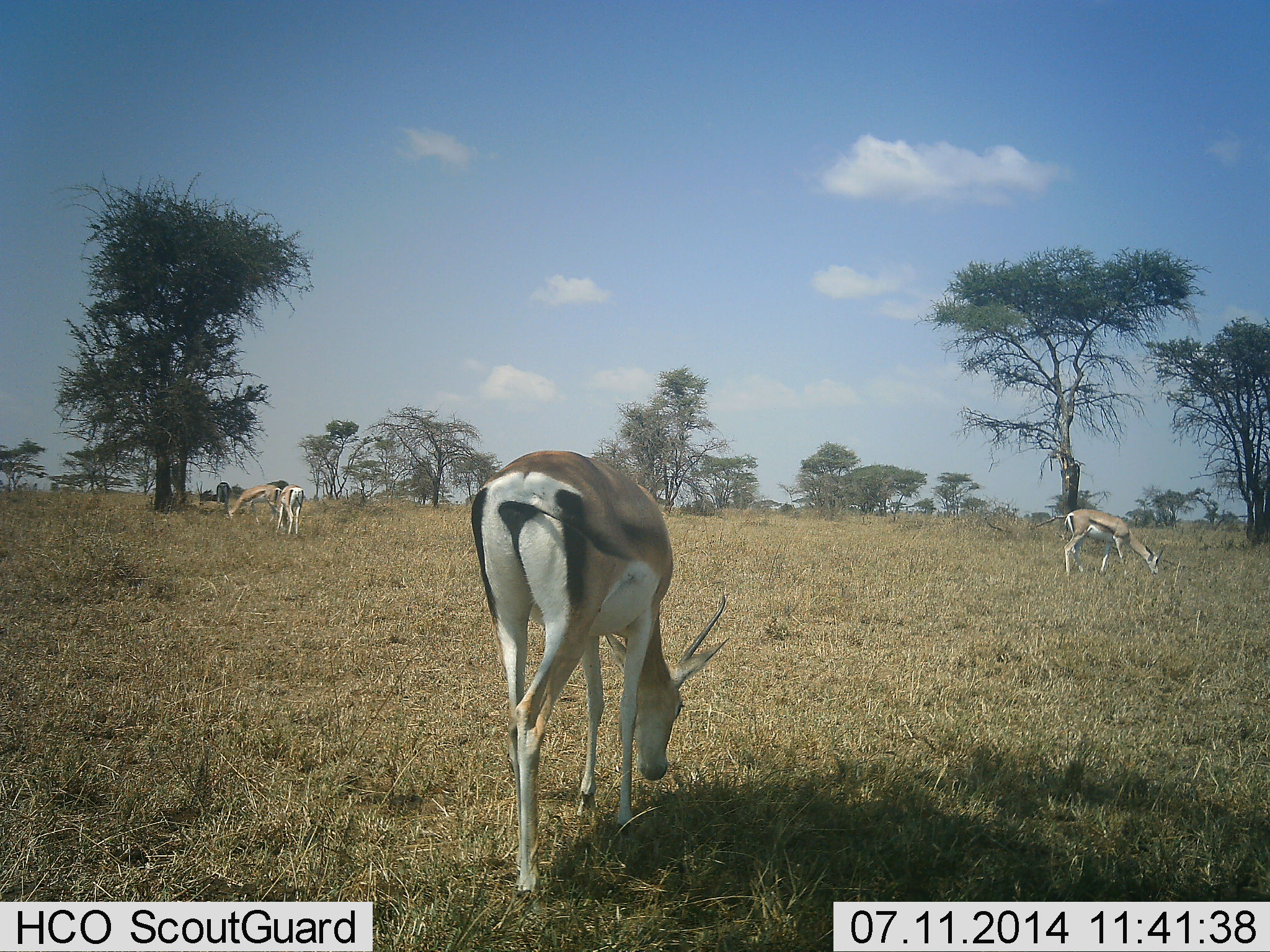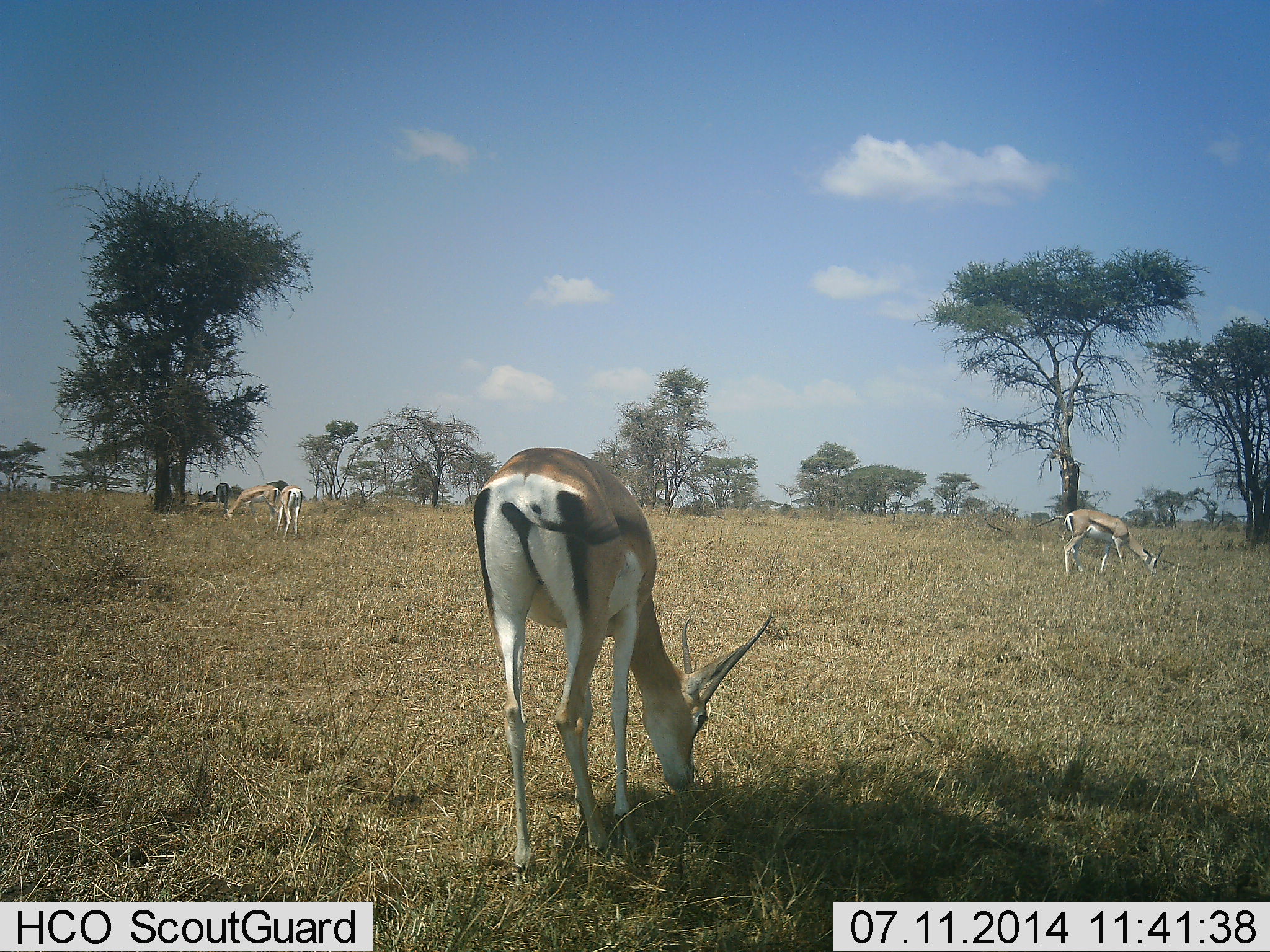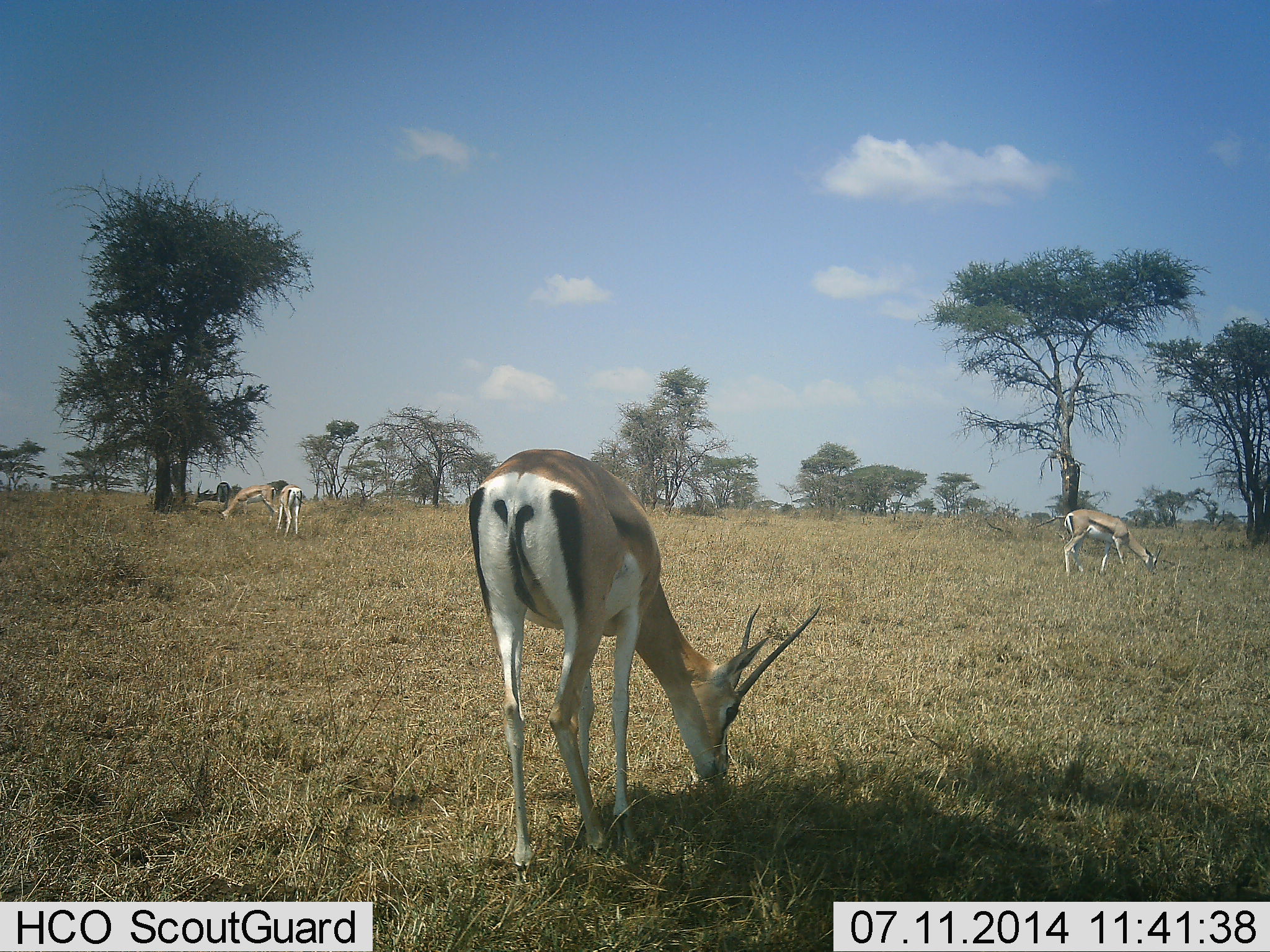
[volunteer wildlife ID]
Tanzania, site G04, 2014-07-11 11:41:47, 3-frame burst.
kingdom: Animalia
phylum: Chordata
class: Mammalia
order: Artiodactyla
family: Bovidae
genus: Eudorcas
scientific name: Eudorcas thomsonii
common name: thomson's gazelle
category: gazellethomsons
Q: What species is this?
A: Gazellethomsons (thomson's gazelle) (Eudorcas thomsonii).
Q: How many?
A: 4.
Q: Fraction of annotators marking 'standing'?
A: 40%.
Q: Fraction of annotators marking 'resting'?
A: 0%.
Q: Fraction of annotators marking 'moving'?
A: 0%.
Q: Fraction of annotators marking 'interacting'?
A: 0%.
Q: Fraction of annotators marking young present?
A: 0%.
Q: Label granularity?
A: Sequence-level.